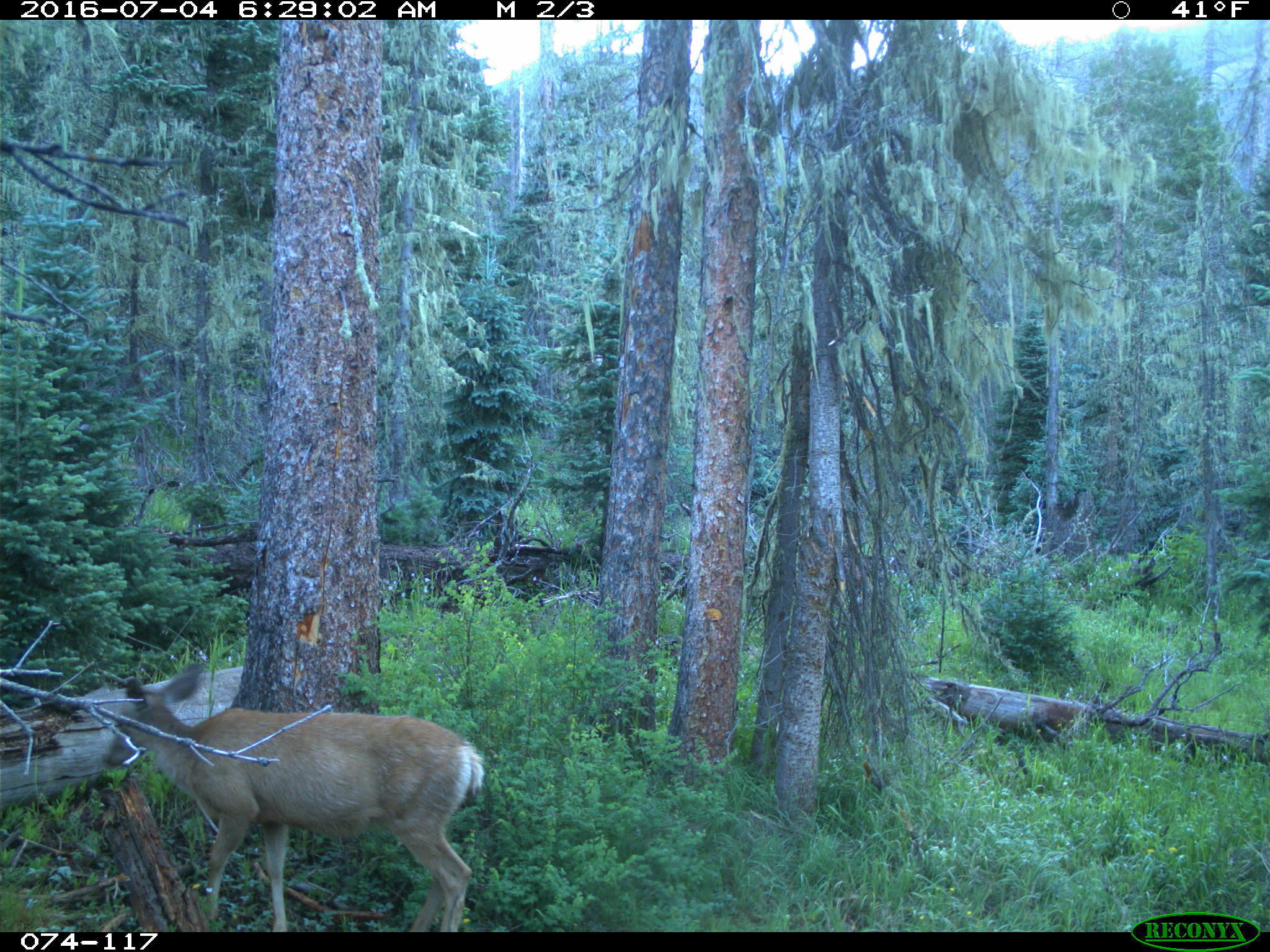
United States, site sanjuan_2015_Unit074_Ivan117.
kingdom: Animalia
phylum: Chordata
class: Mammalia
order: Artiodactyla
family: Cervidae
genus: Odocoileus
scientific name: Odocoileus hemionus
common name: mule deer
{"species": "Odocoileus hemionus (mule deer)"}